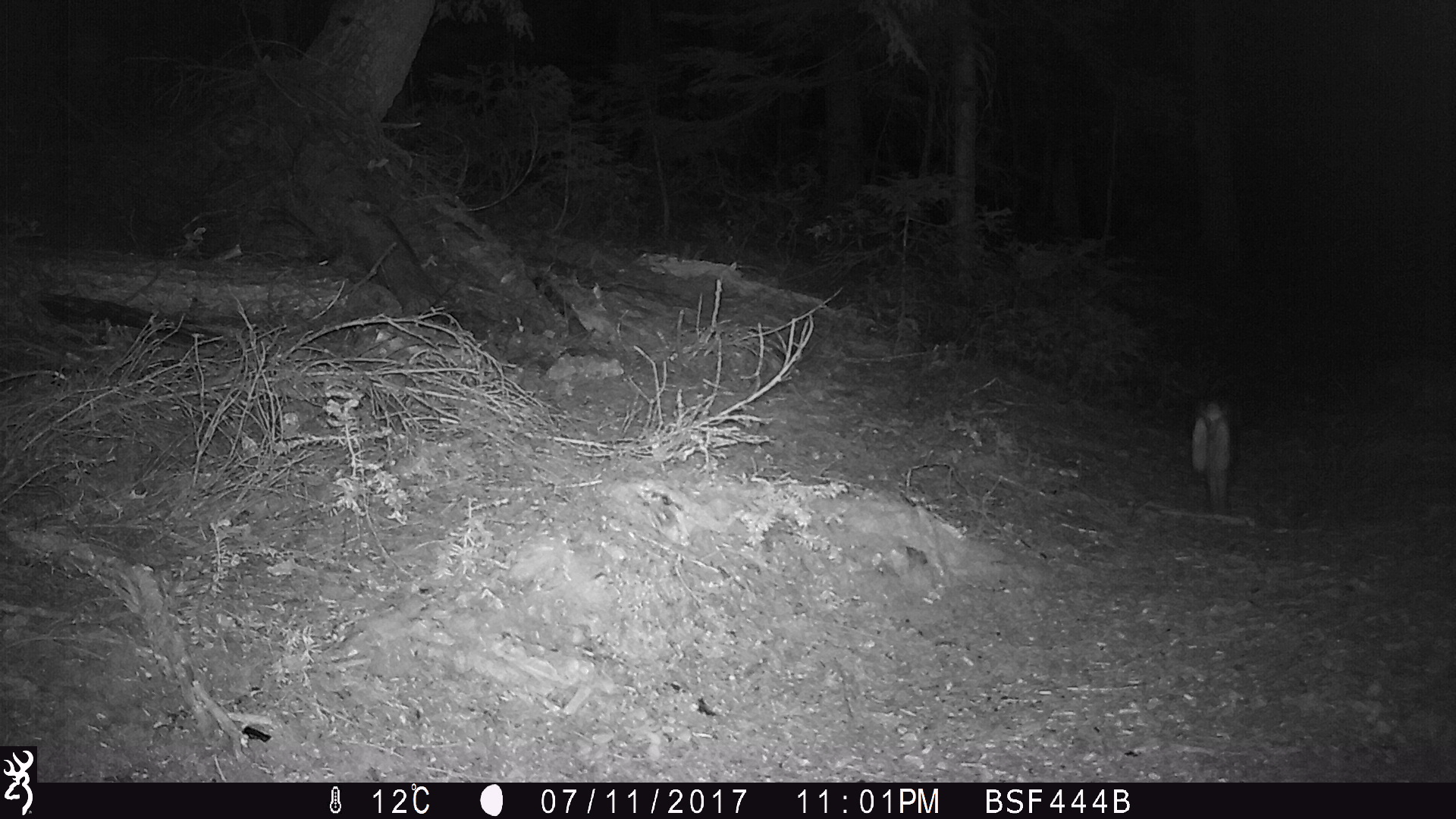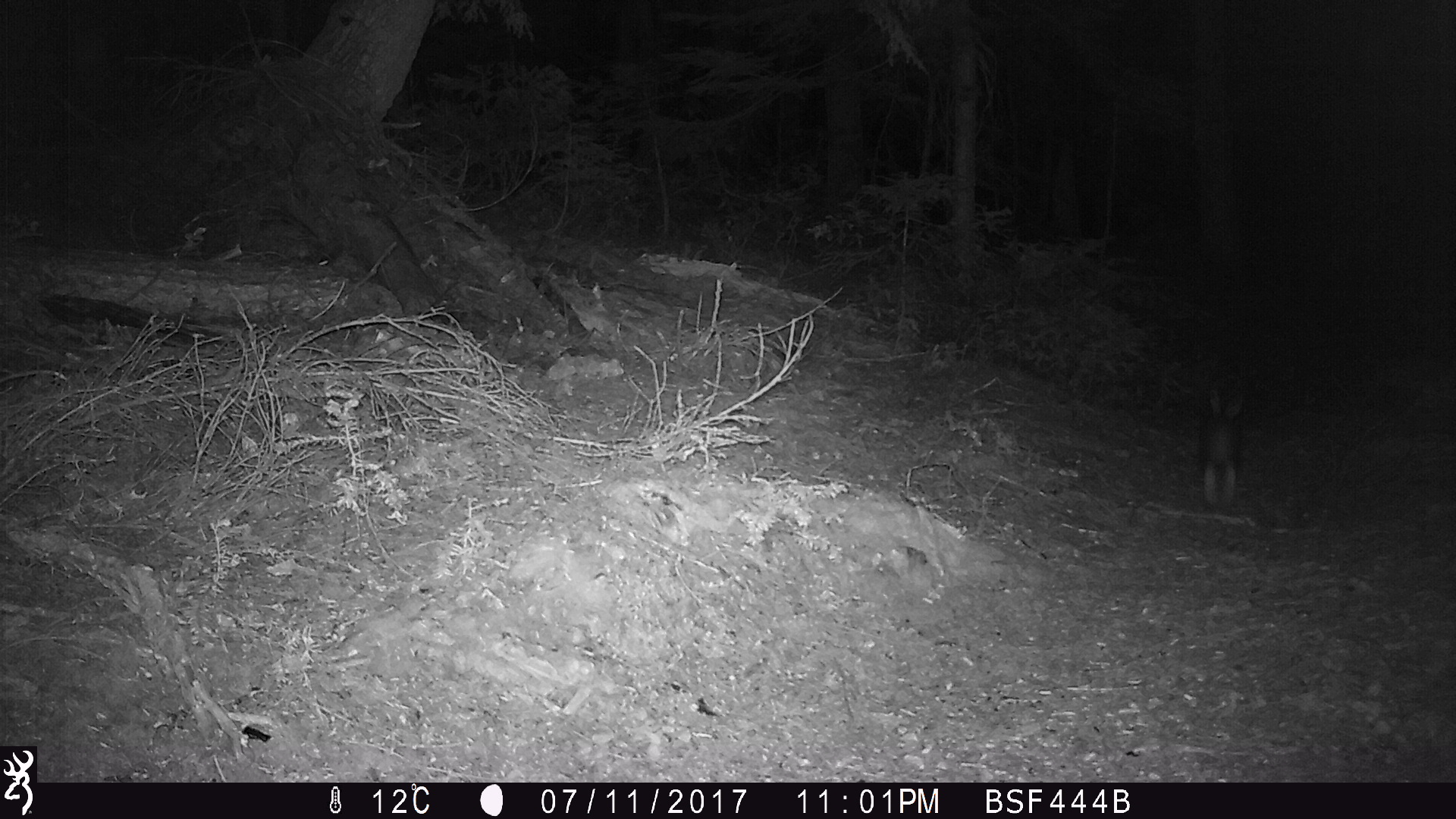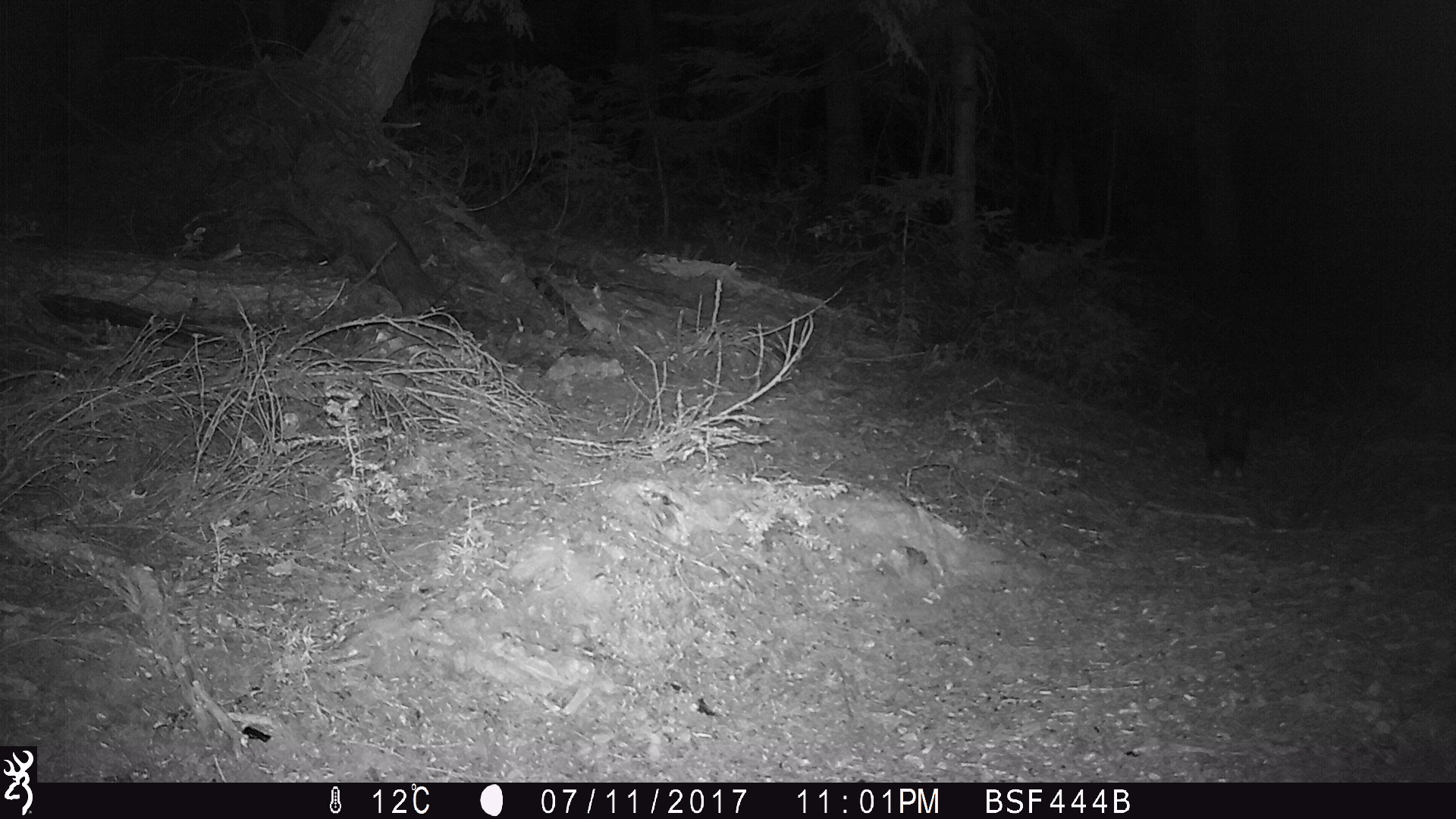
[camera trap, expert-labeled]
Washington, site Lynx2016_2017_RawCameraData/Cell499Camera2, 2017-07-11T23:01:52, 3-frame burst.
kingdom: Animalia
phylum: Chordata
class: Mammalia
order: Lagomorpha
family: Leporidae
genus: Lepus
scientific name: Lepus americanus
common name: snowshoe hare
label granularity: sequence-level